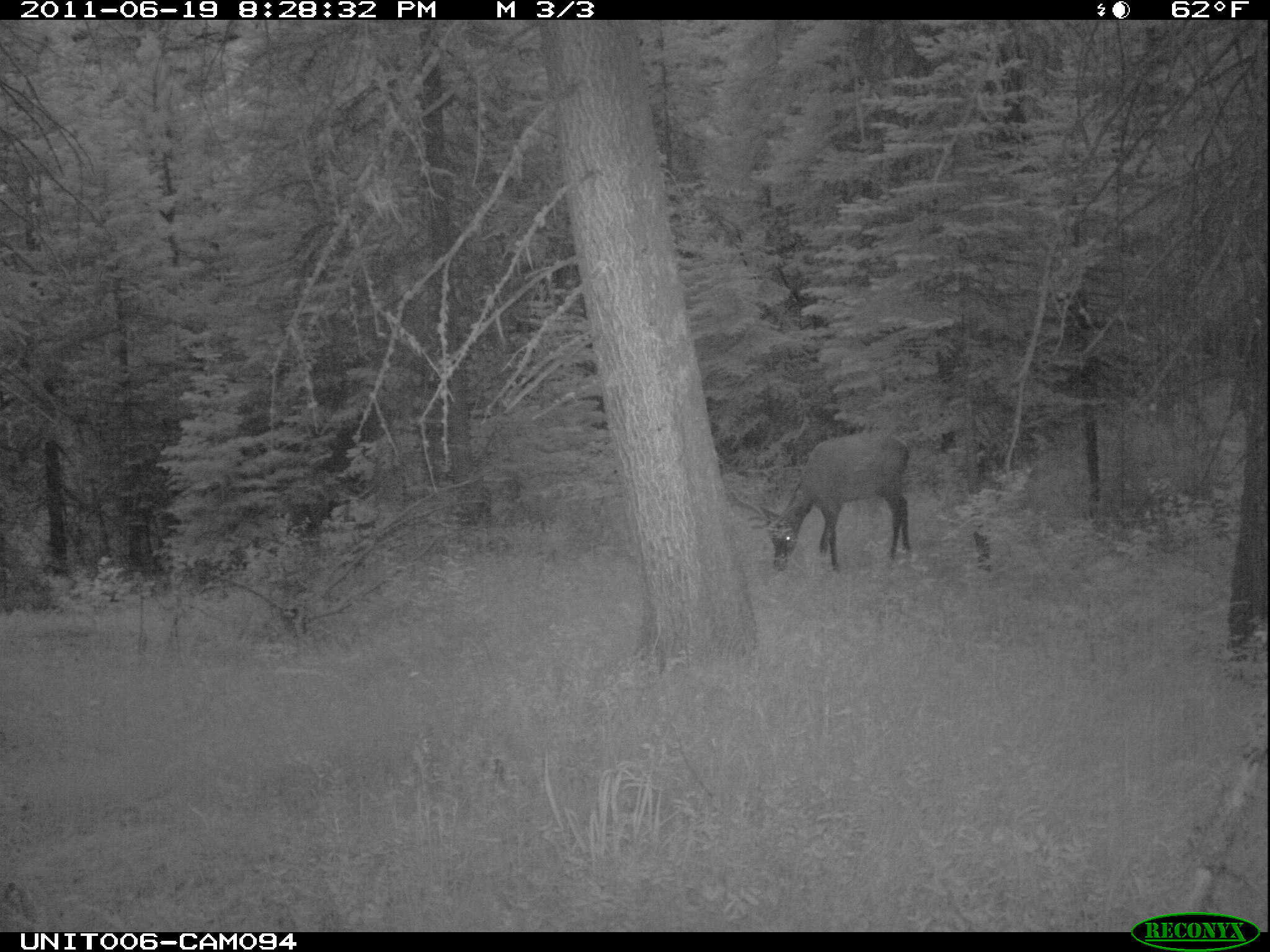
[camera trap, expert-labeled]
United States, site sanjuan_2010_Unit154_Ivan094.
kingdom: Animalia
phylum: Chordata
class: Mammalia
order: Artiodactyla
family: Cervidae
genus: Cervus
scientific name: Cervus elaphus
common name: red deer